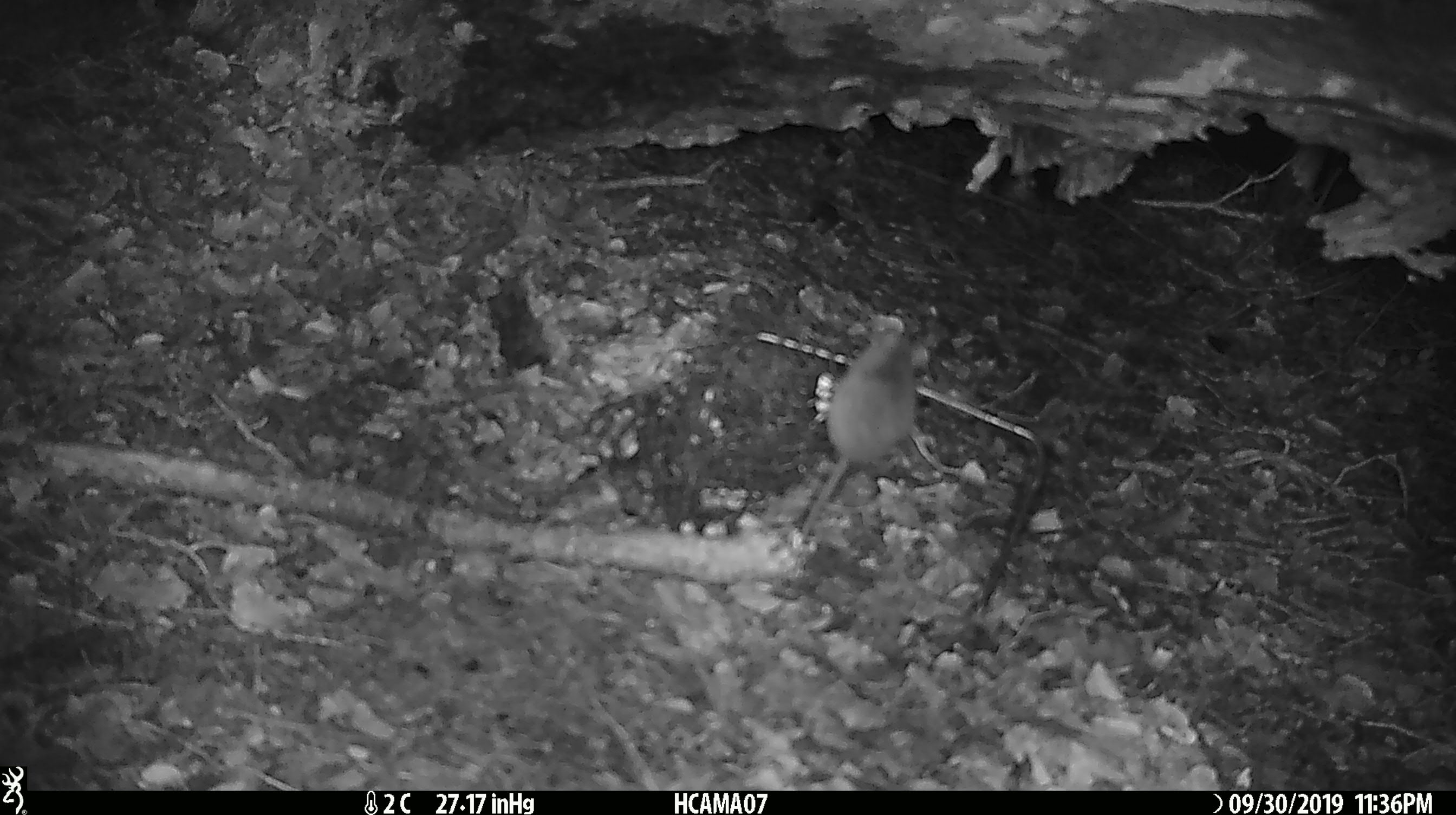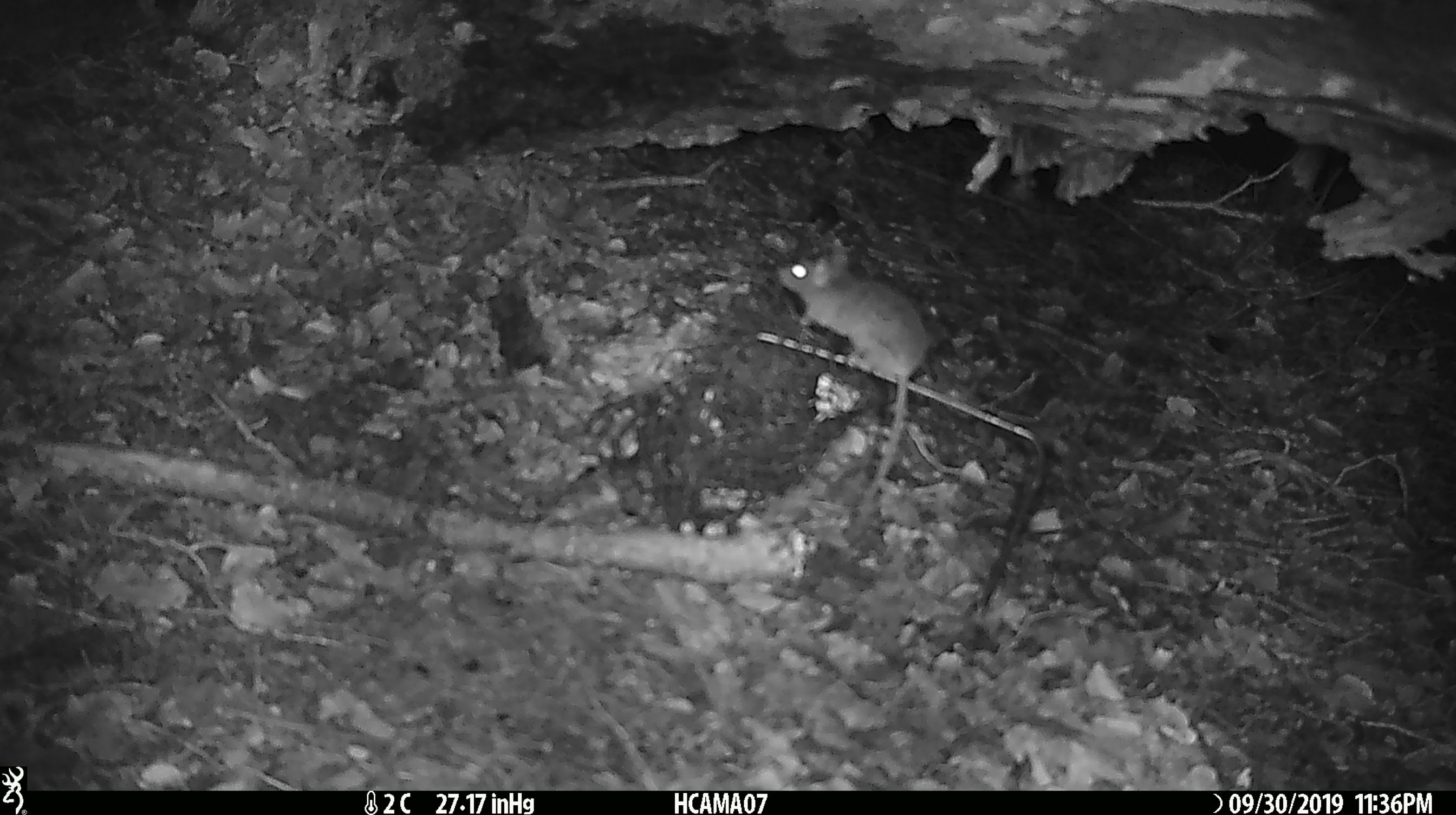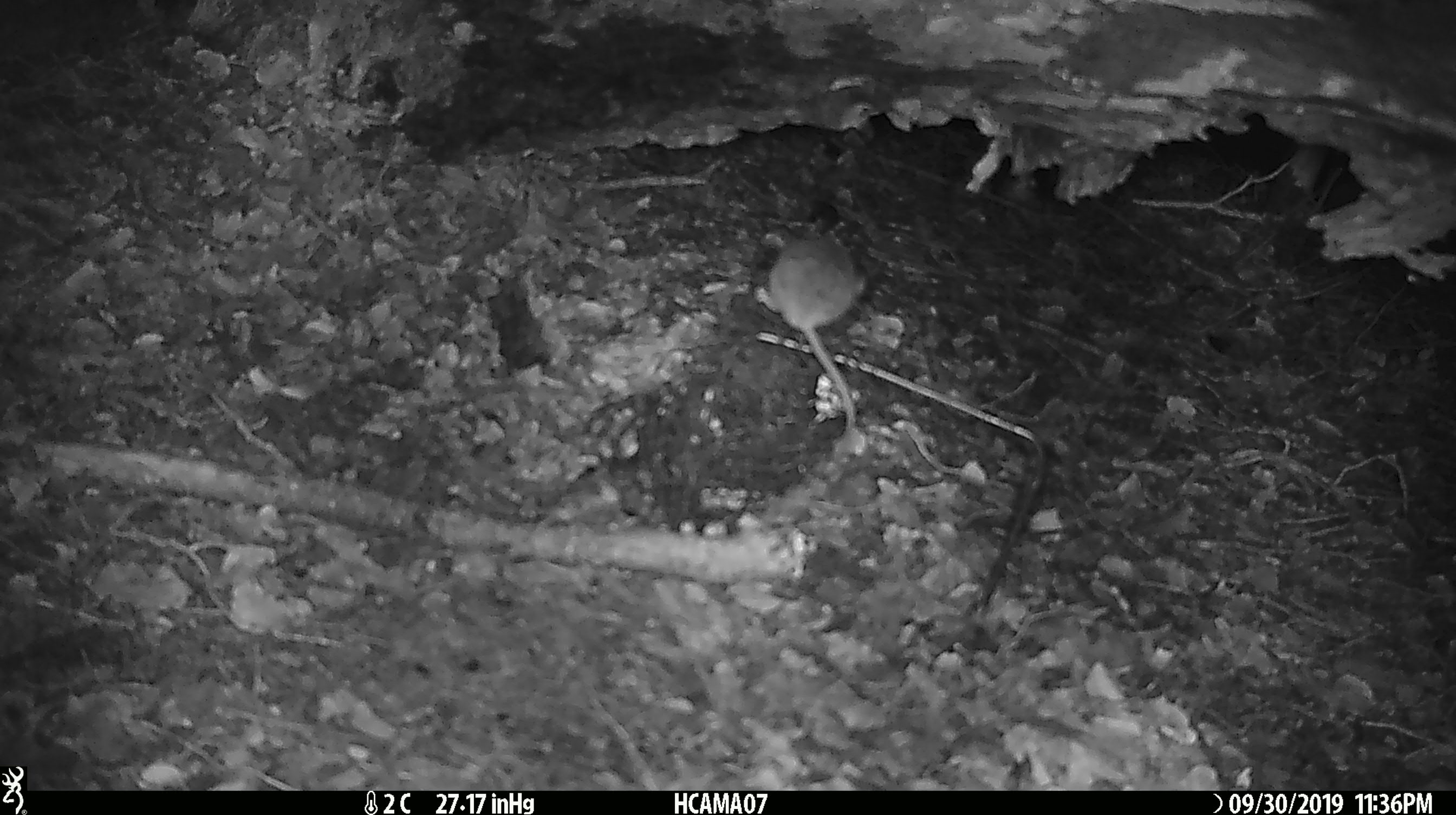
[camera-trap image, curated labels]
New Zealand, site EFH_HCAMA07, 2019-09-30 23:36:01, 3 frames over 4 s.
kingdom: Animalia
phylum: Chordata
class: Mammalia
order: Rodentia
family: Muridae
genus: Mus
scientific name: Mus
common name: mouse